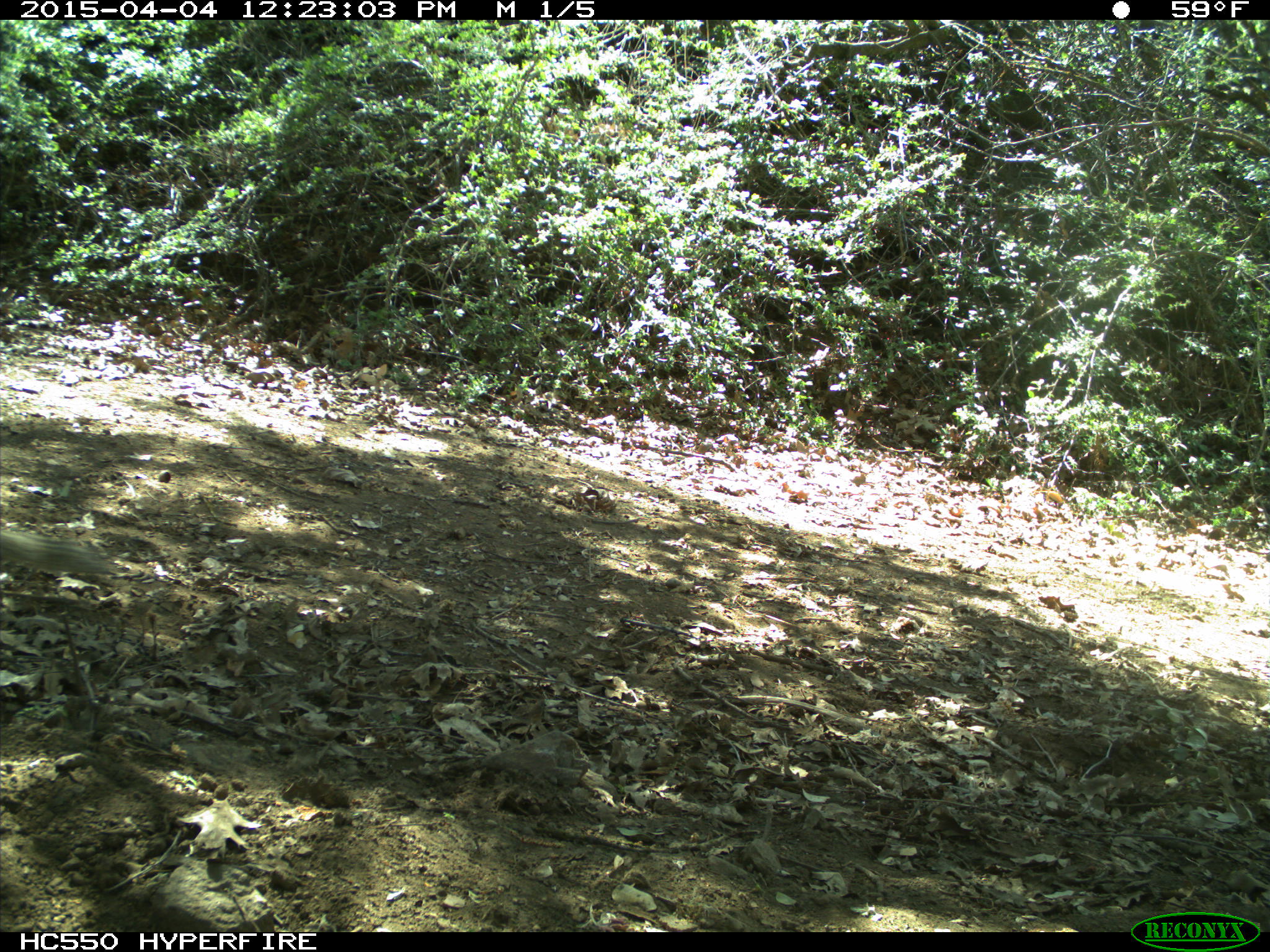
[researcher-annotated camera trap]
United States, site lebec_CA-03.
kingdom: Animalia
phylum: Chordata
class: Mammalia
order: Rodentia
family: Sciuridae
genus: Otospermophilus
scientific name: Otospermophilus beecheyi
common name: california ground squirrel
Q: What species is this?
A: Otospermophilus beecheyi (california ground squirrel).